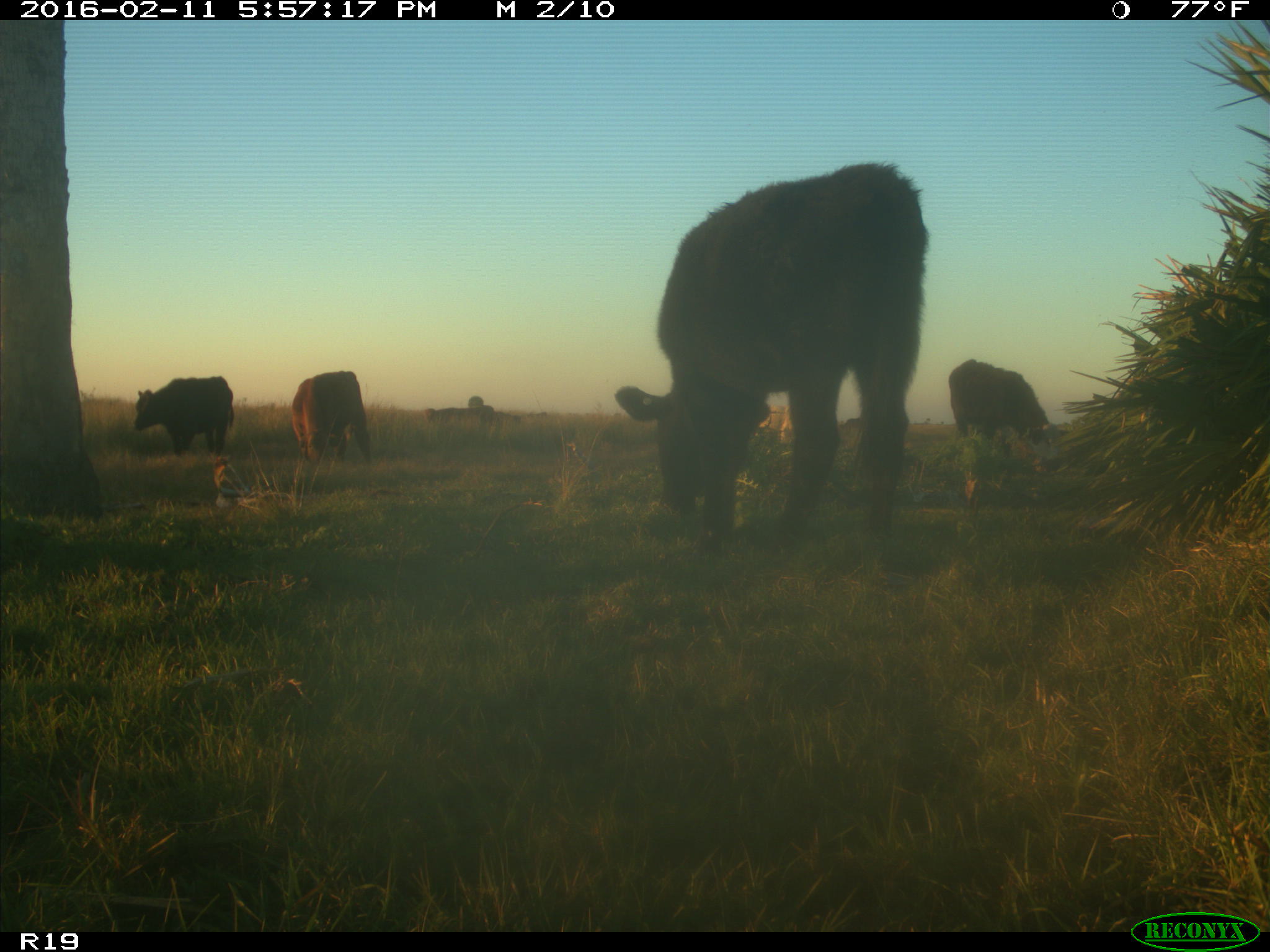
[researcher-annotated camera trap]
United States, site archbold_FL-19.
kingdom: Animalia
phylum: Chordata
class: Mammalia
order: Artiodactyla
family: Bovidae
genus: Bos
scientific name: Bos taurus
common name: domestic cow